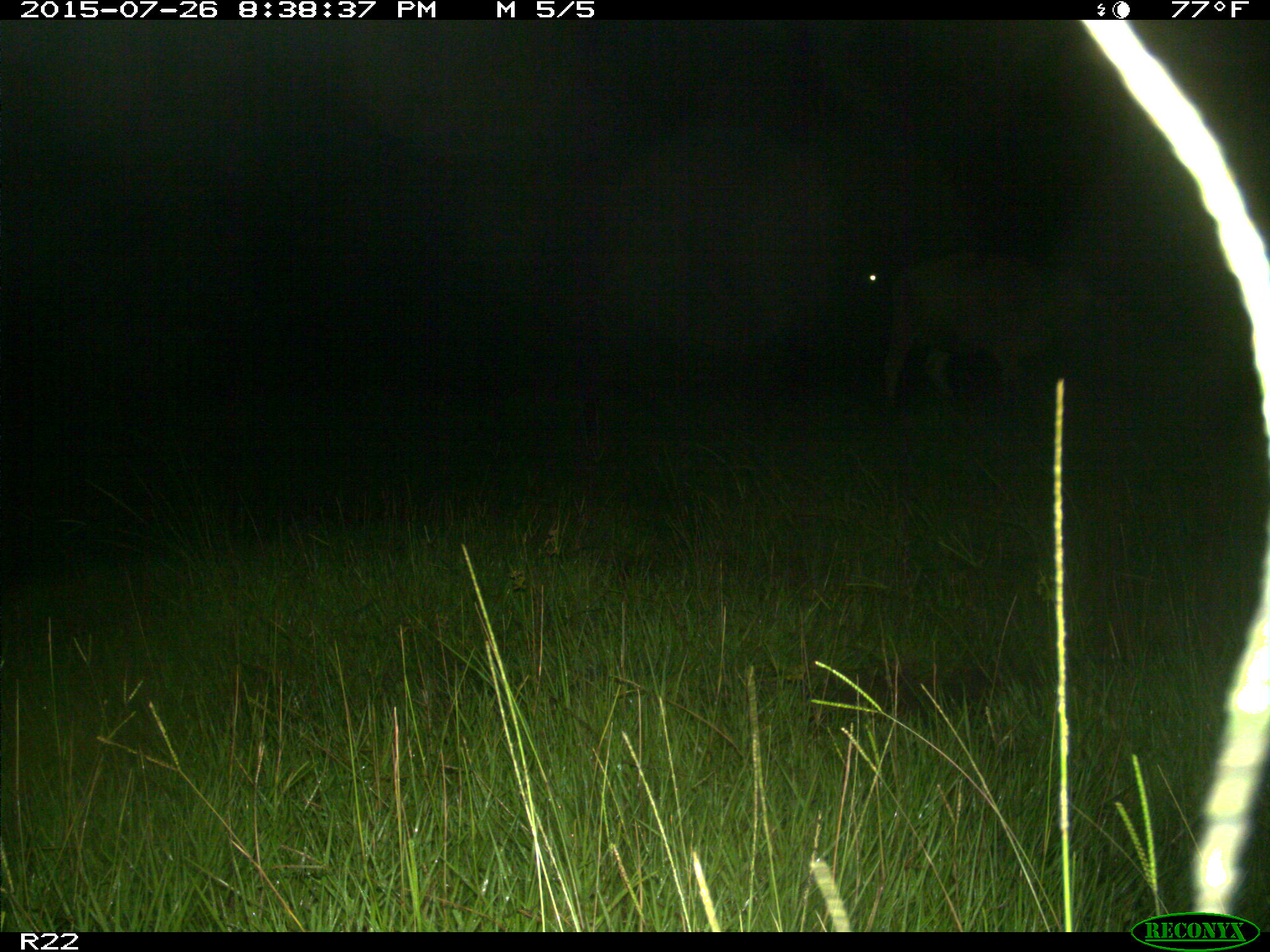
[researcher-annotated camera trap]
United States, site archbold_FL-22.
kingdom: Animalia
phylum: Chordata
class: Mammalia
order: Artiodactyla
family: Bovidae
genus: Bos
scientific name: Bos taurus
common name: domestic cow